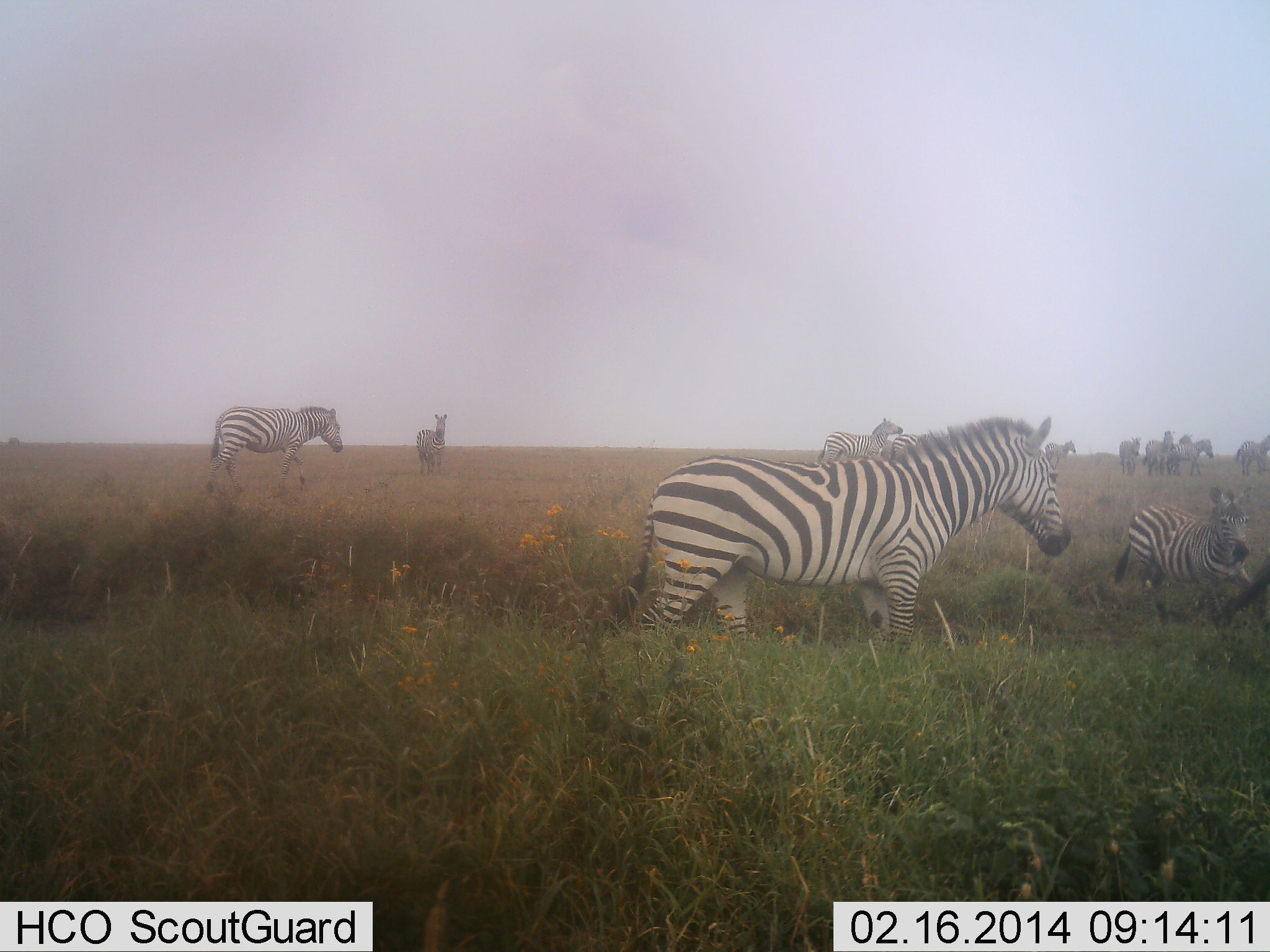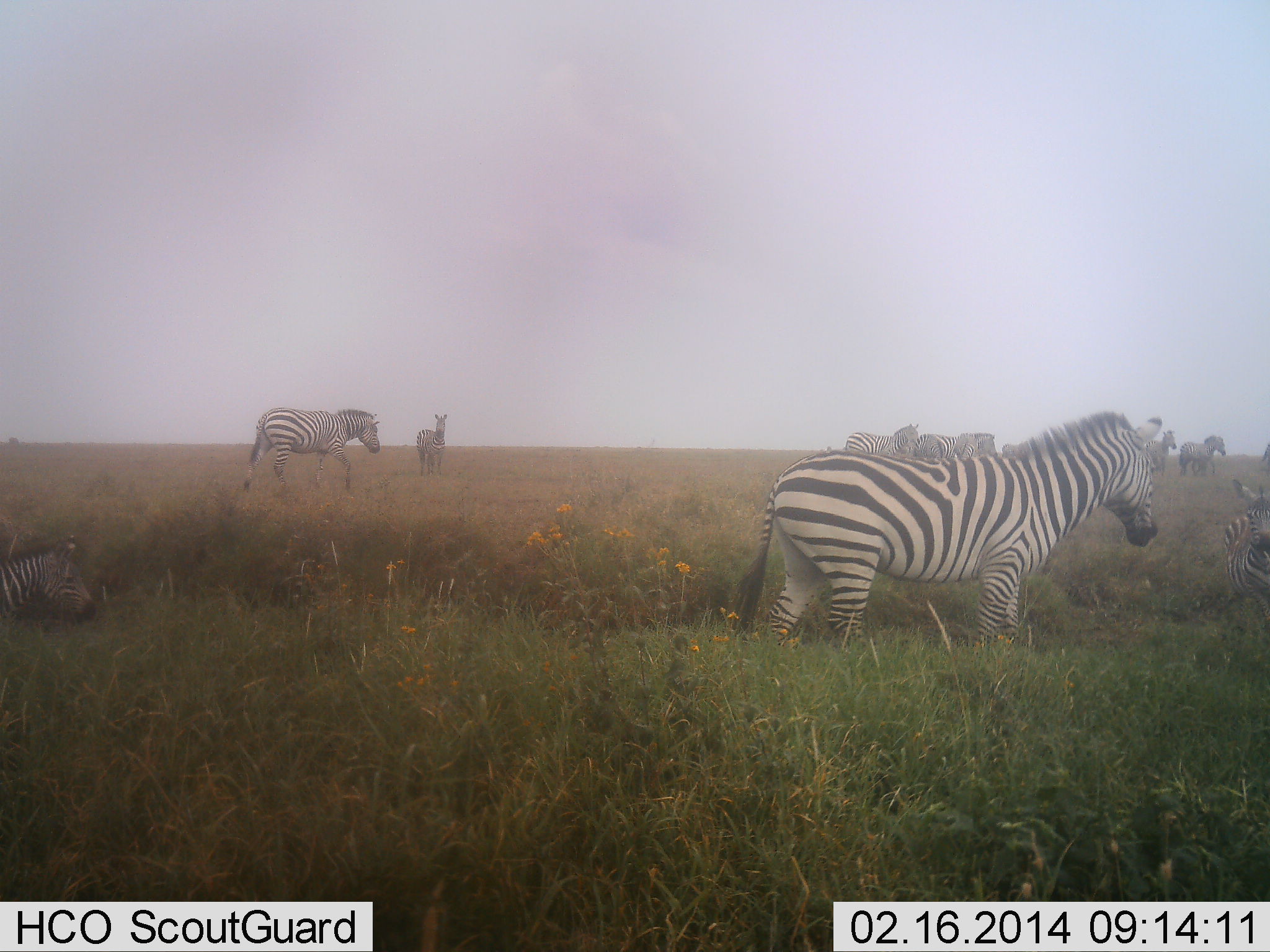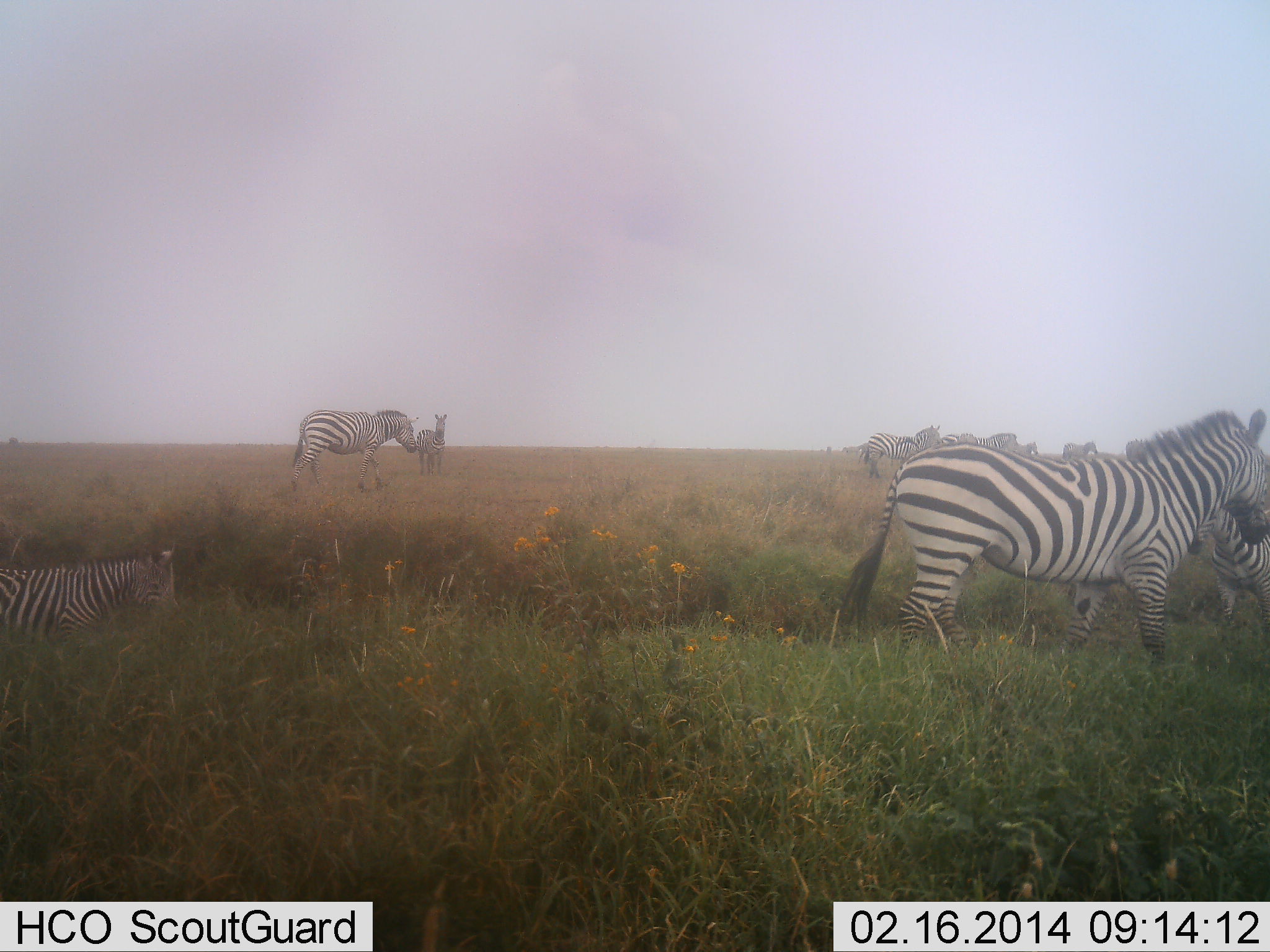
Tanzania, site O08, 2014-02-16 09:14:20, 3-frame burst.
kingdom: Animalia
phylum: Chordata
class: Mammalia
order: Perissodactyla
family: Equidae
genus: Equus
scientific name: Equus quagga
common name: plains zebra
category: zebra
Zebra (plains zebra) (Equus quagga), count 11-50. Behavior (volunteer vote fractions): standing 36%, resting 0%, moving 100%, interacting 0%. Young present (vote fraction): 27%. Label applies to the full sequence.